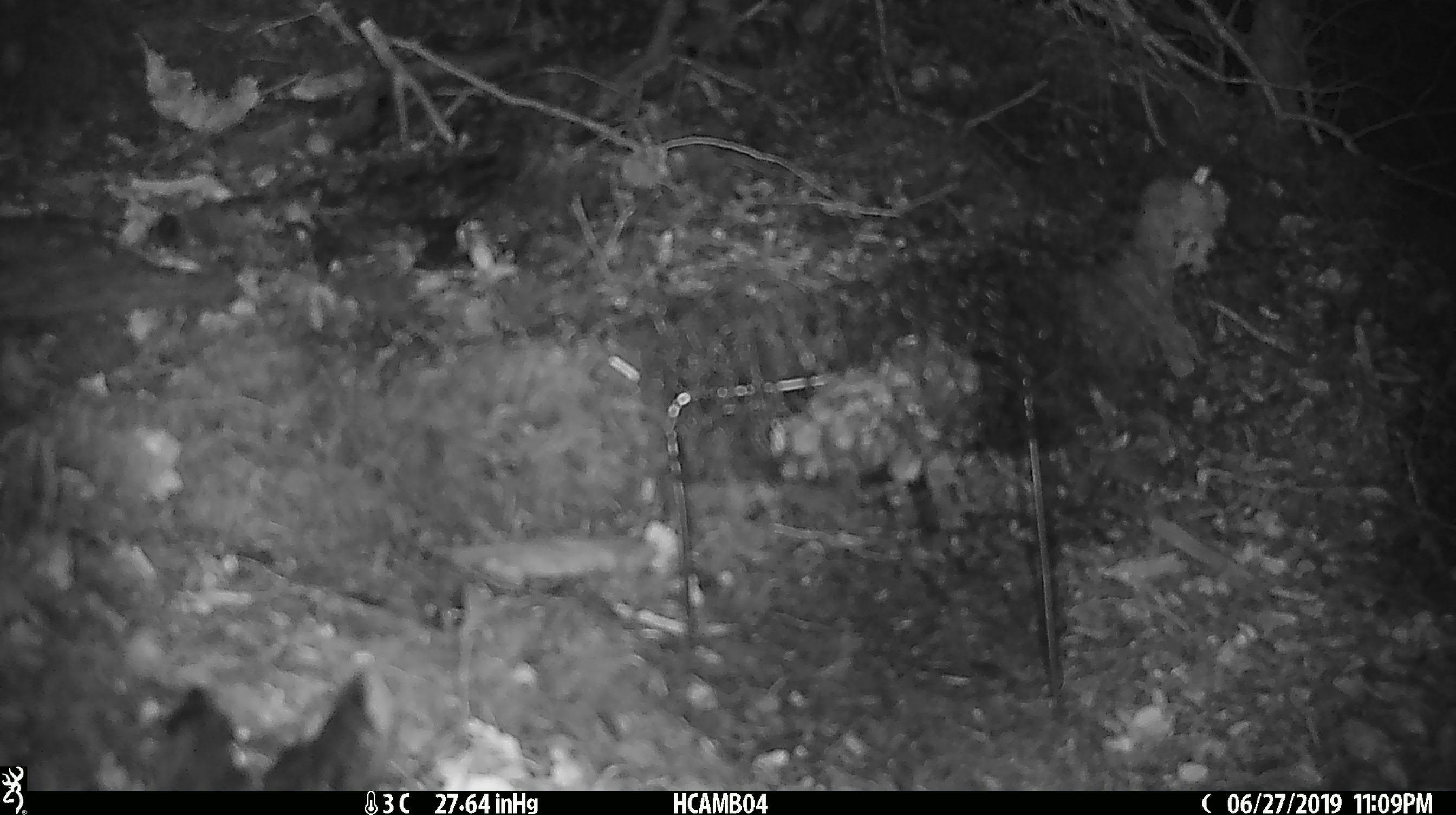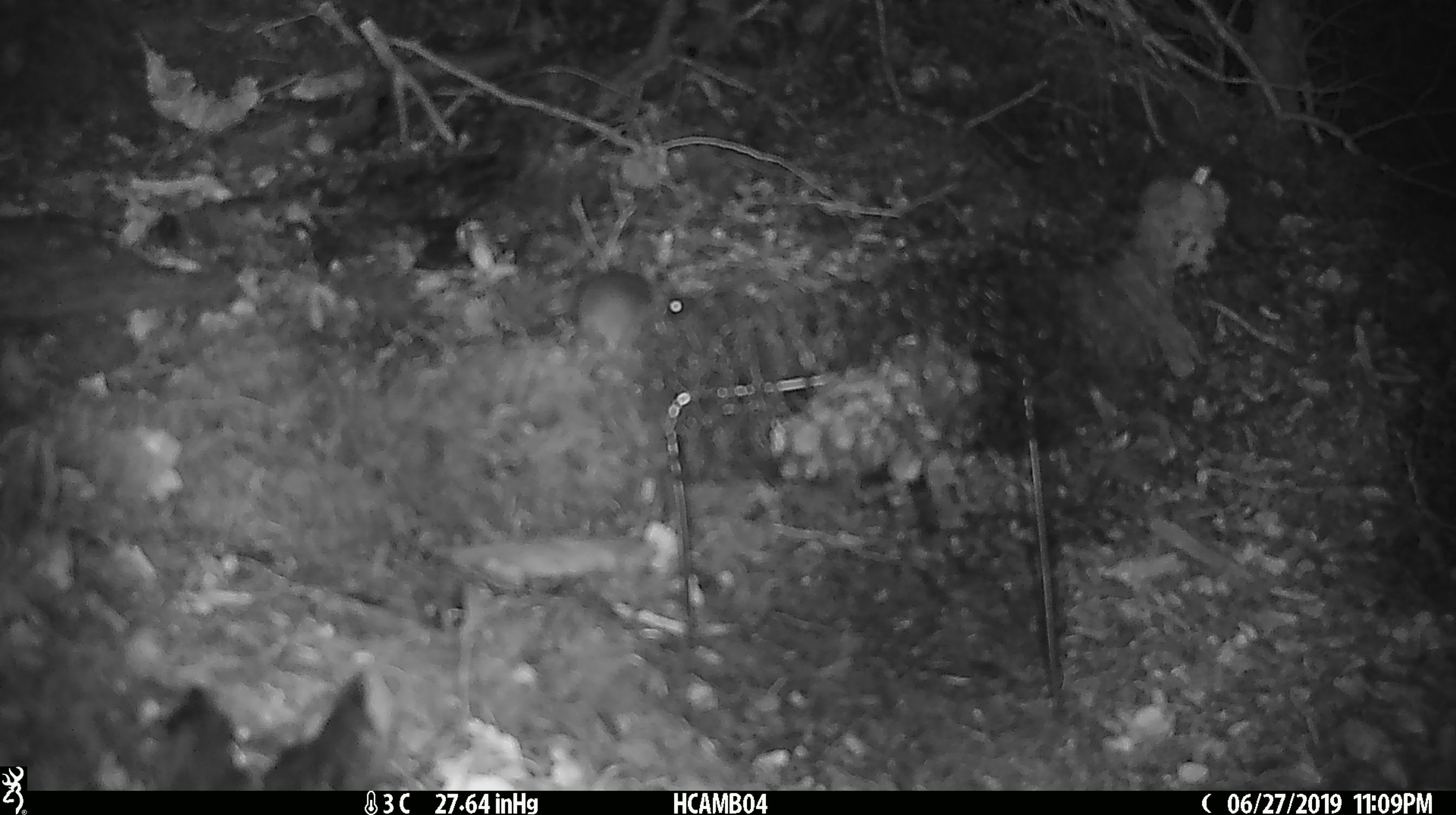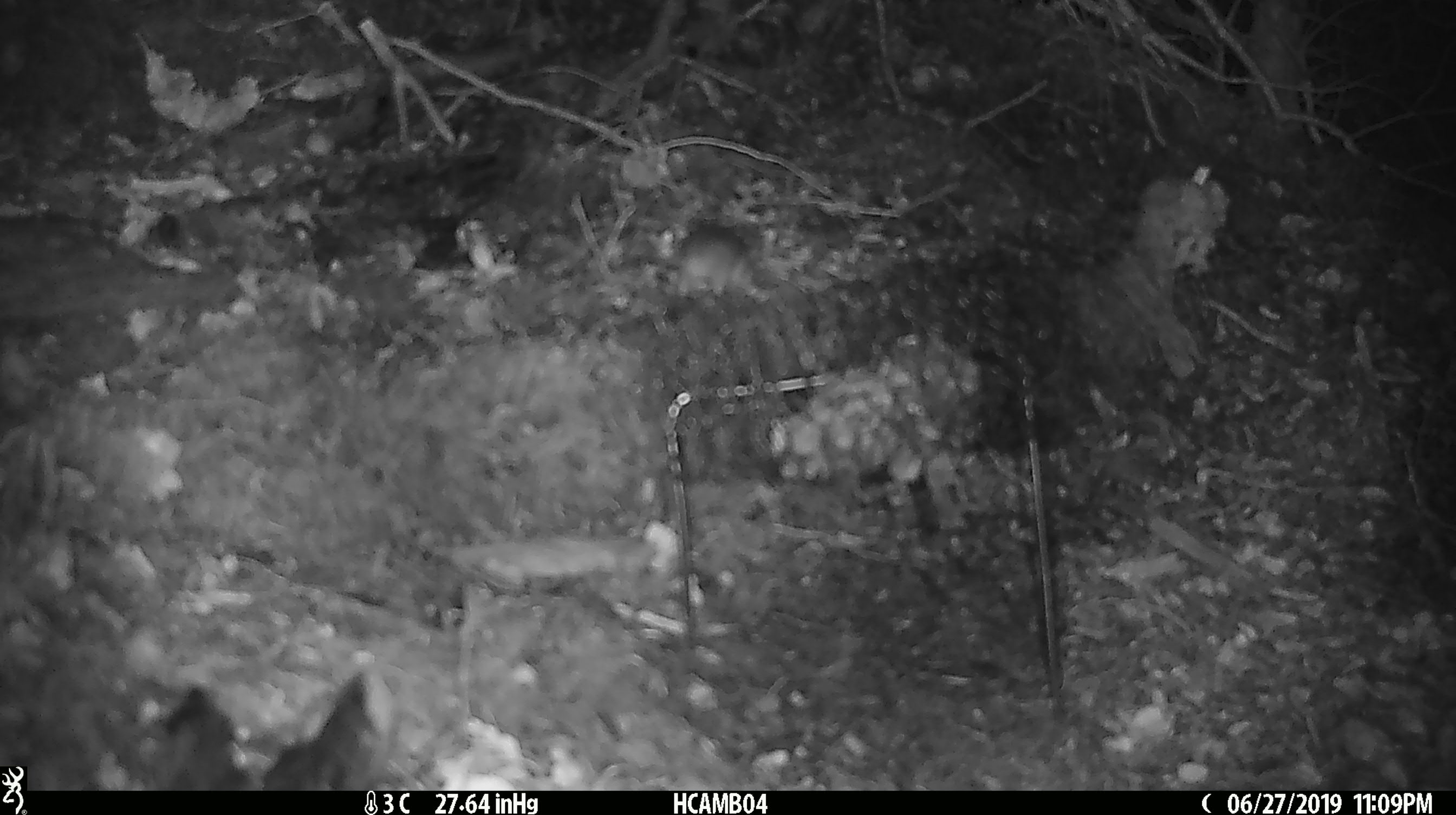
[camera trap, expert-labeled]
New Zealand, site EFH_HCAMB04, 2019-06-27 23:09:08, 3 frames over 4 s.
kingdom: Animalia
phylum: Chordata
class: Mammalia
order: Rodentia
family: Muridae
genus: Mus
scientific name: Mus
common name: mouse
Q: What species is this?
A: Mouse (Mus).